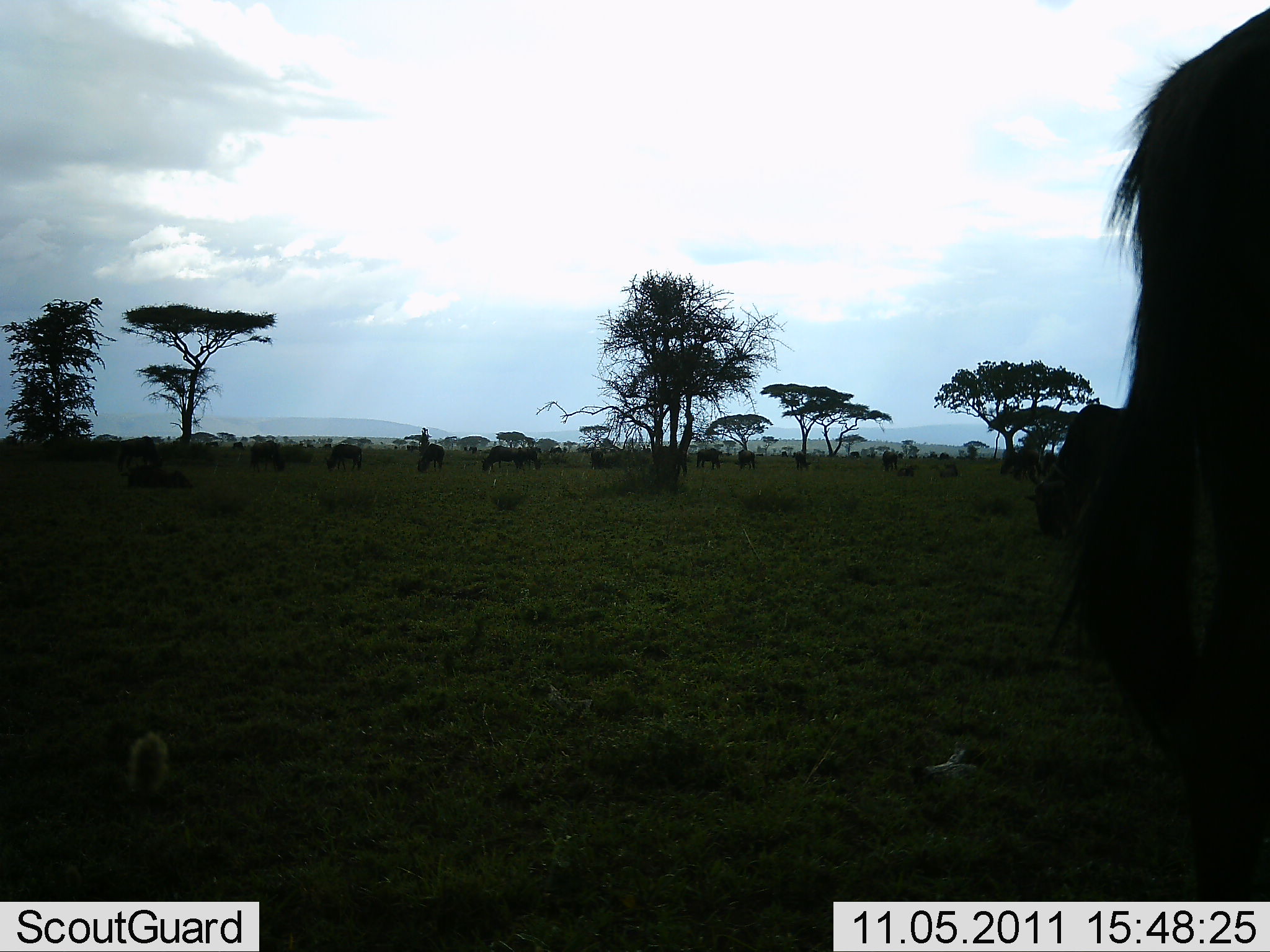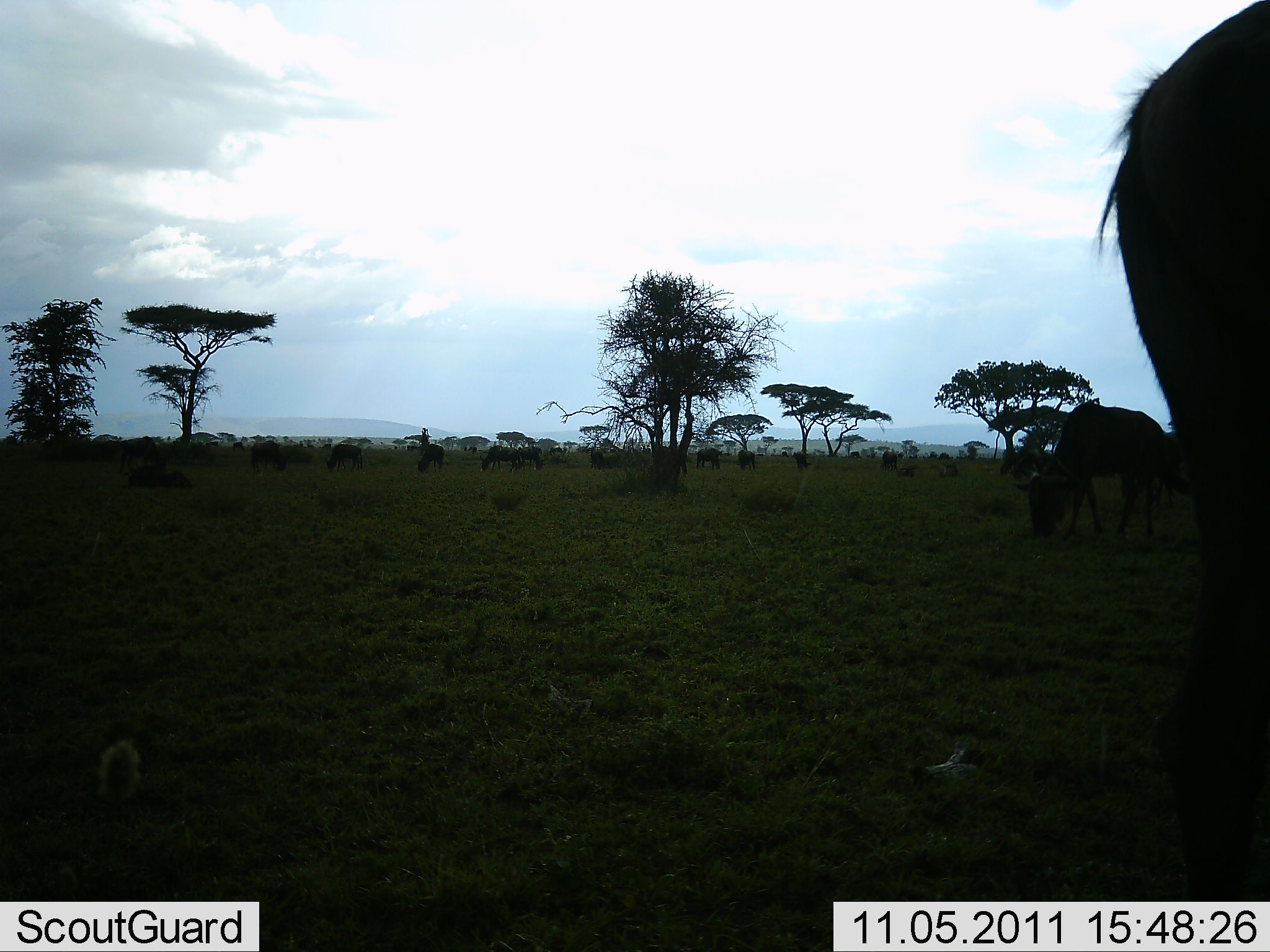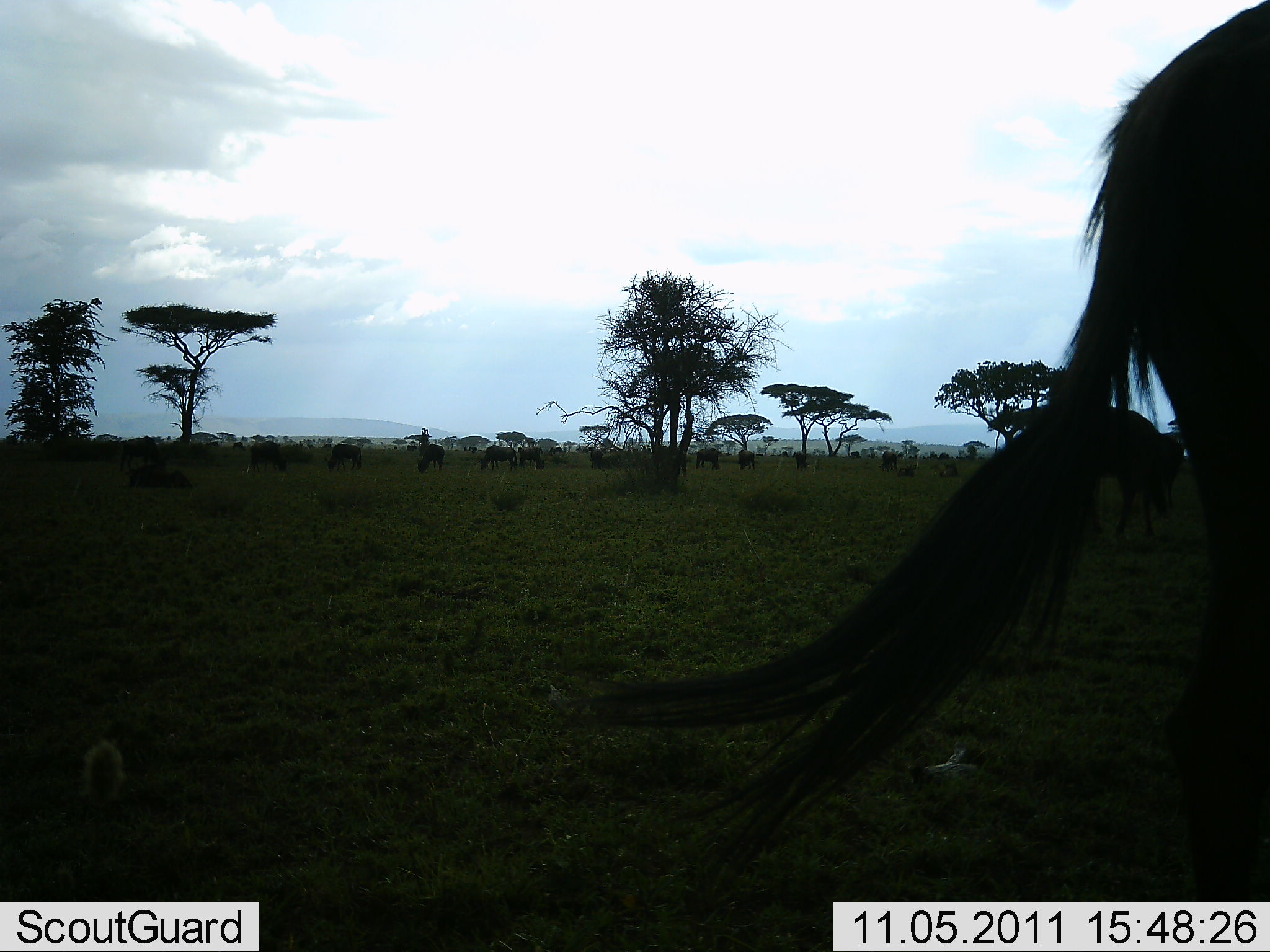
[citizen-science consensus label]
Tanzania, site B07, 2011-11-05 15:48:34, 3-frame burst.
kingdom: Animalia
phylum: Chordata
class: Mammalia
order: Artiodactyla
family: Bovidae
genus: Connochaetes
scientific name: Connochaetes taurinus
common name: blue wildebeest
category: wildebeest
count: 11-50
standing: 31%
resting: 6%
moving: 12%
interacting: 0%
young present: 0%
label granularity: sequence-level